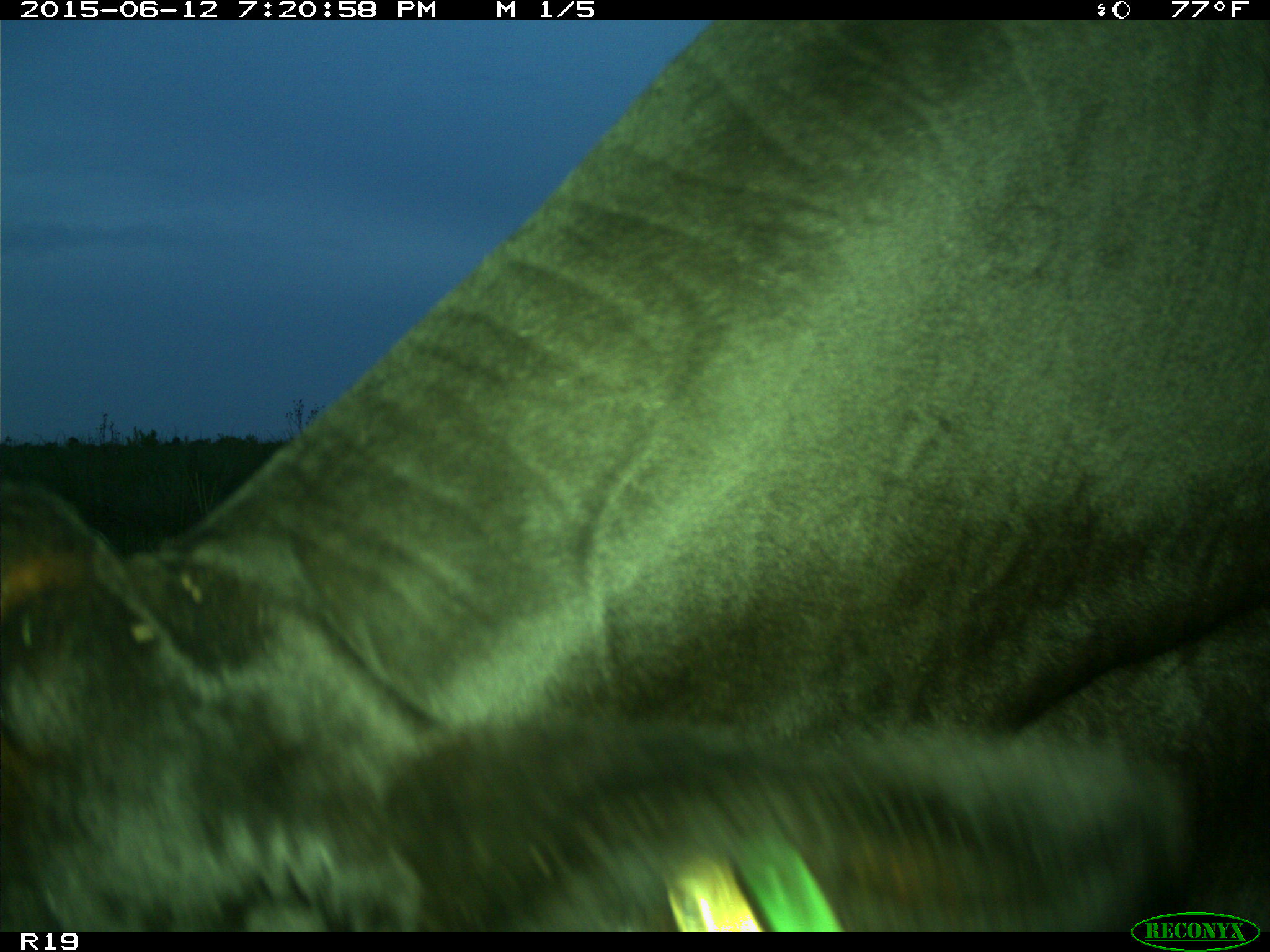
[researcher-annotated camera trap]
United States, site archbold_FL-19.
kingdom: Animalia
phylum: Chordata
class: Mammalia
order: Artiodactyla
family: Bovidae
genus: Bos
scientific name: Bos taurus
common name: domestic cow